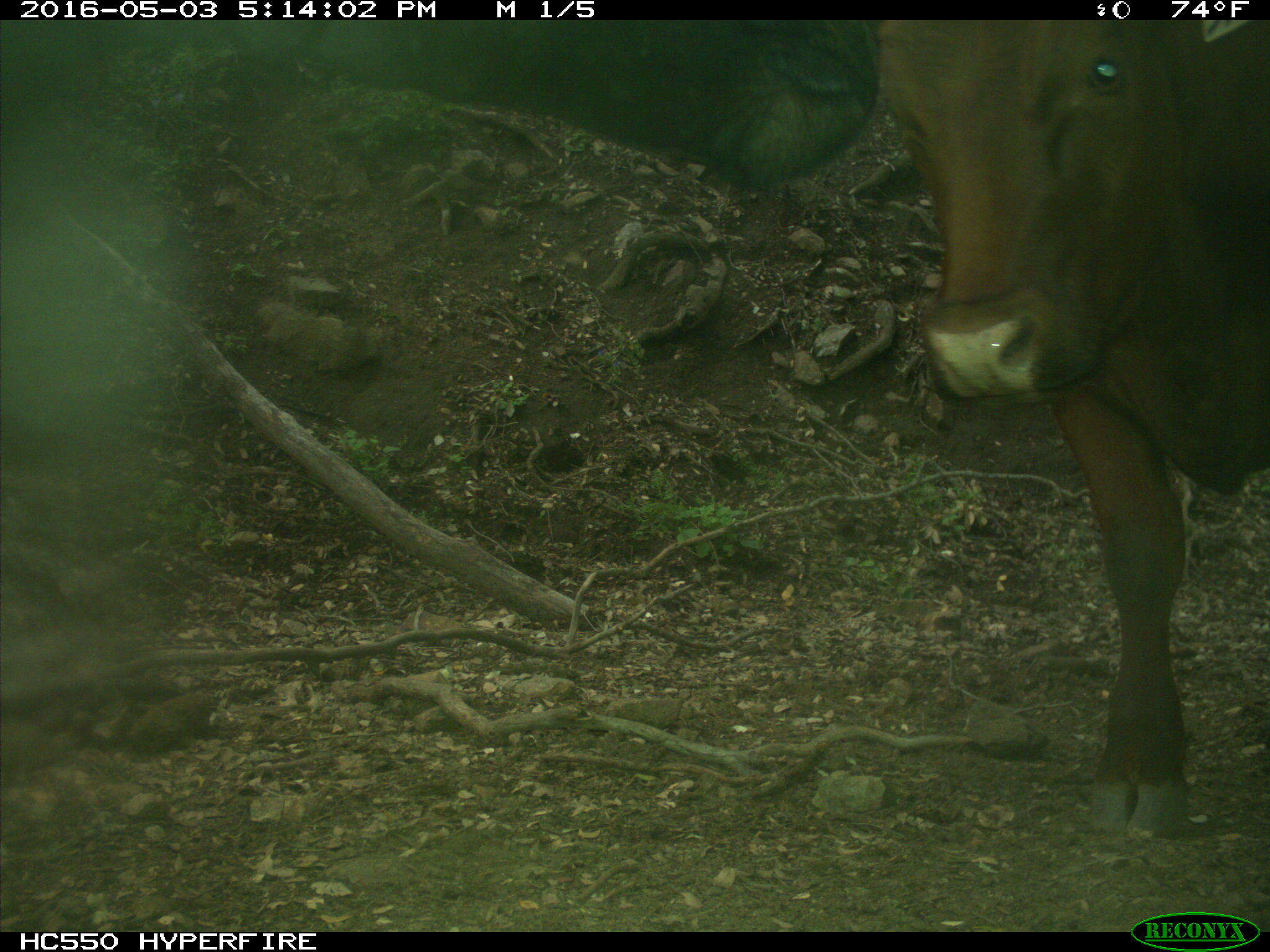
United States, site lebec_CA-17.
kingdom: Animalia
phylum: Chordata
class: Mammalia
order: Artiodactyla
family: Bovidae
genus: Bos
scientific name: Bos taurus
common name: domestic cow